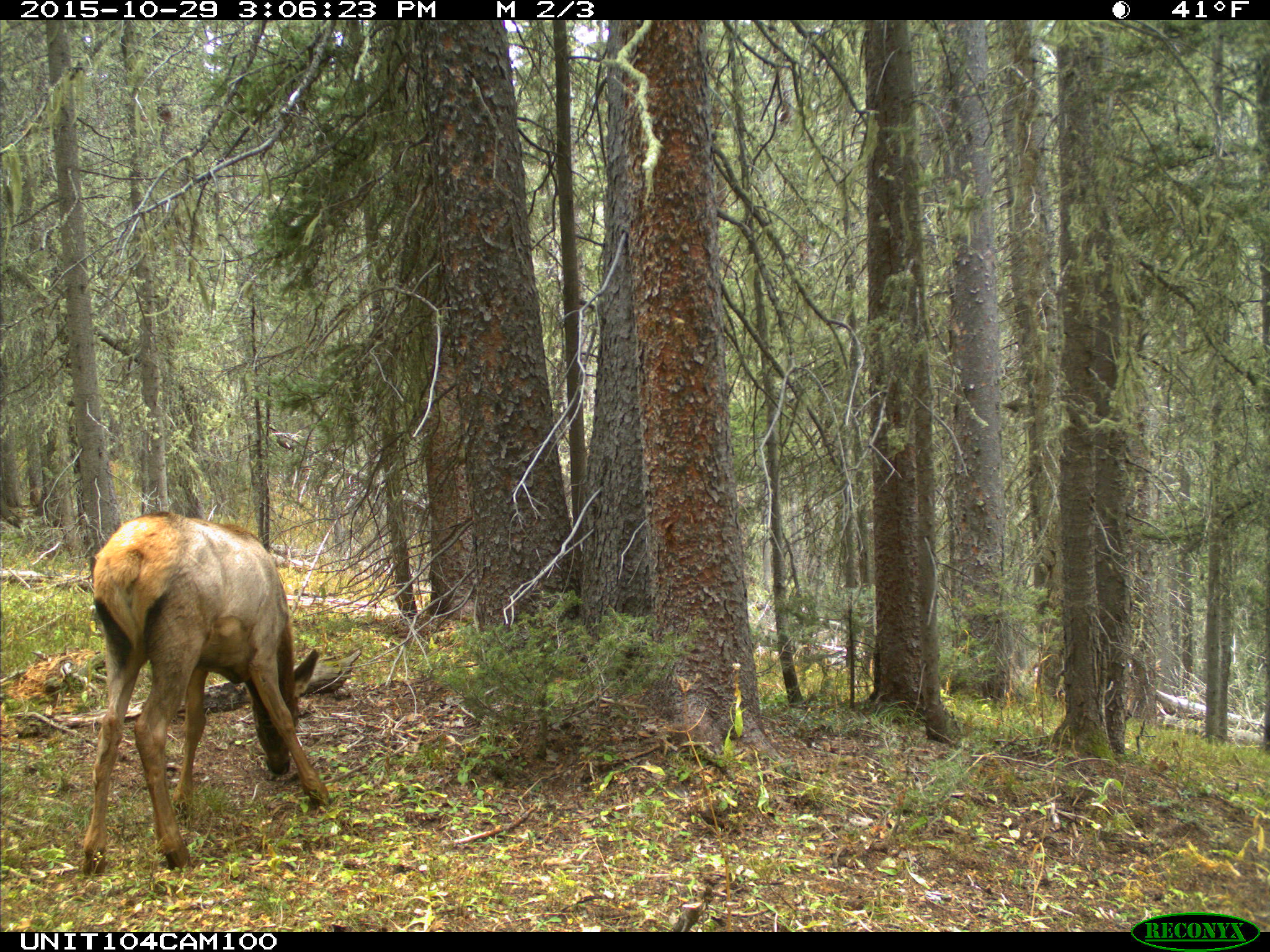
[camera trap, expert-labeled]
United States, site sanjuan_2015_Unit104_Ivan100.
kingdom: Animalia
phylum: Chordata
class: Mammalia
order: Artiodactyla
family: Cervidae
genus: Cervus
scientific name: Cervus elaphus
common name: red deer